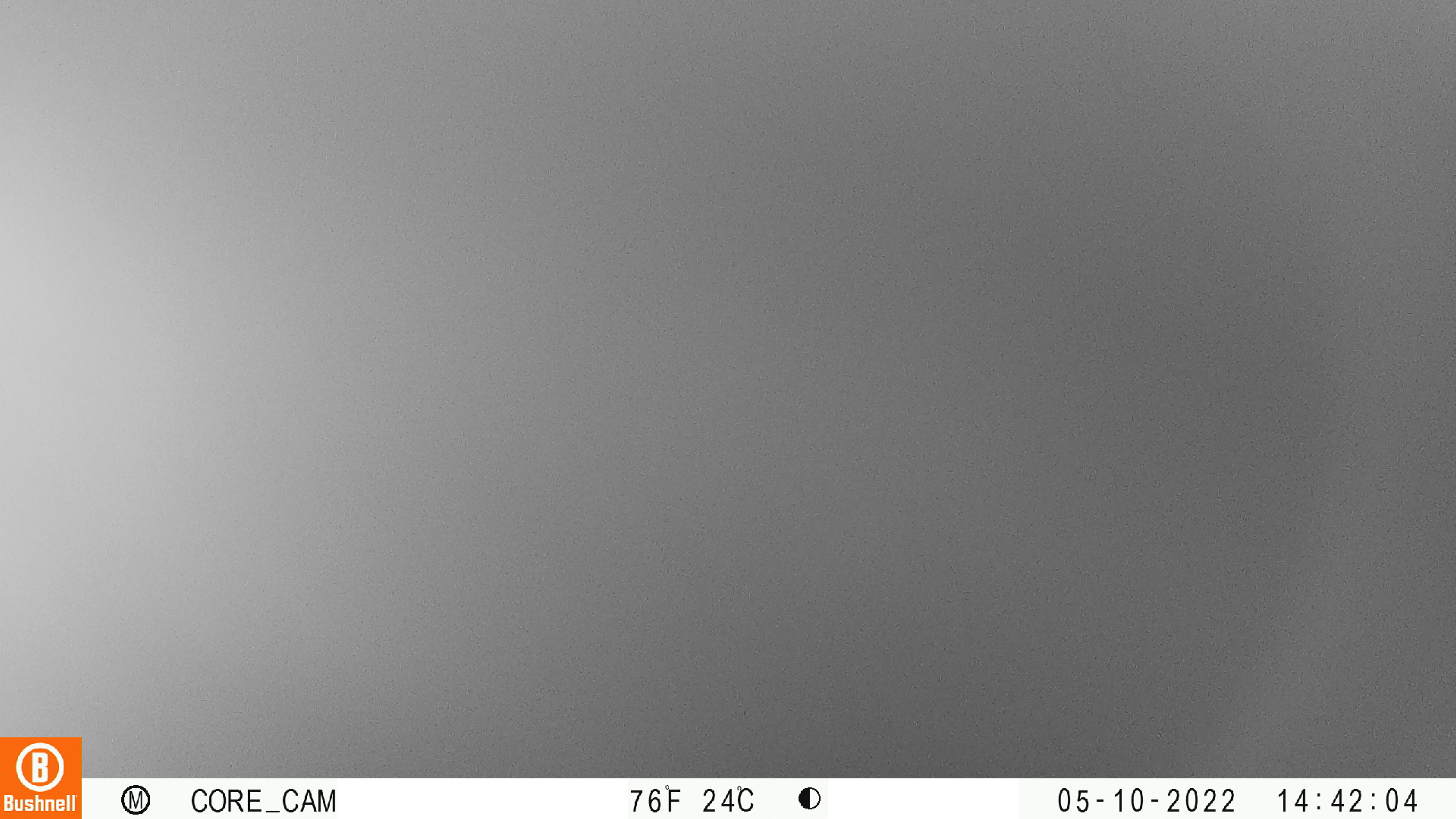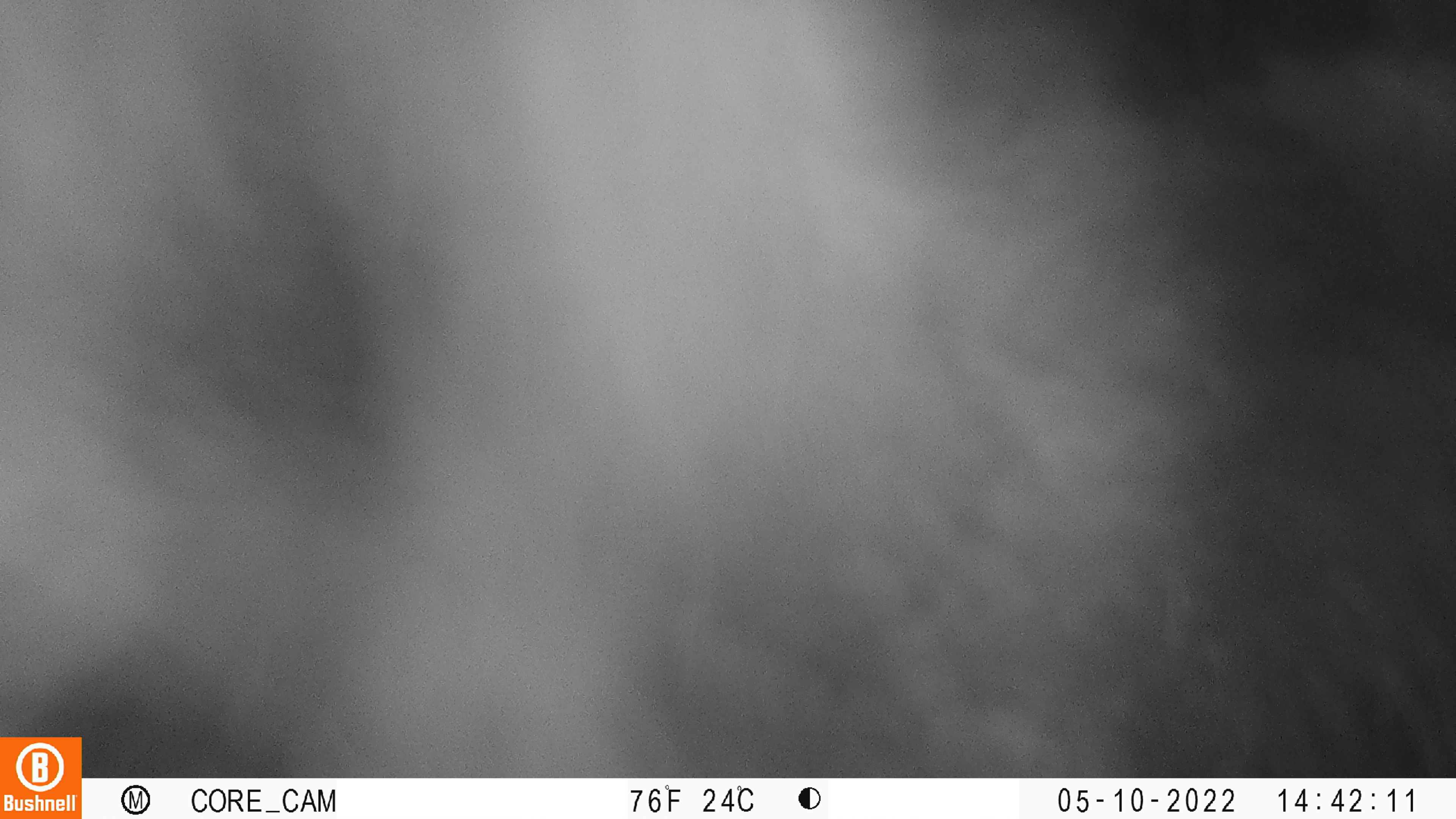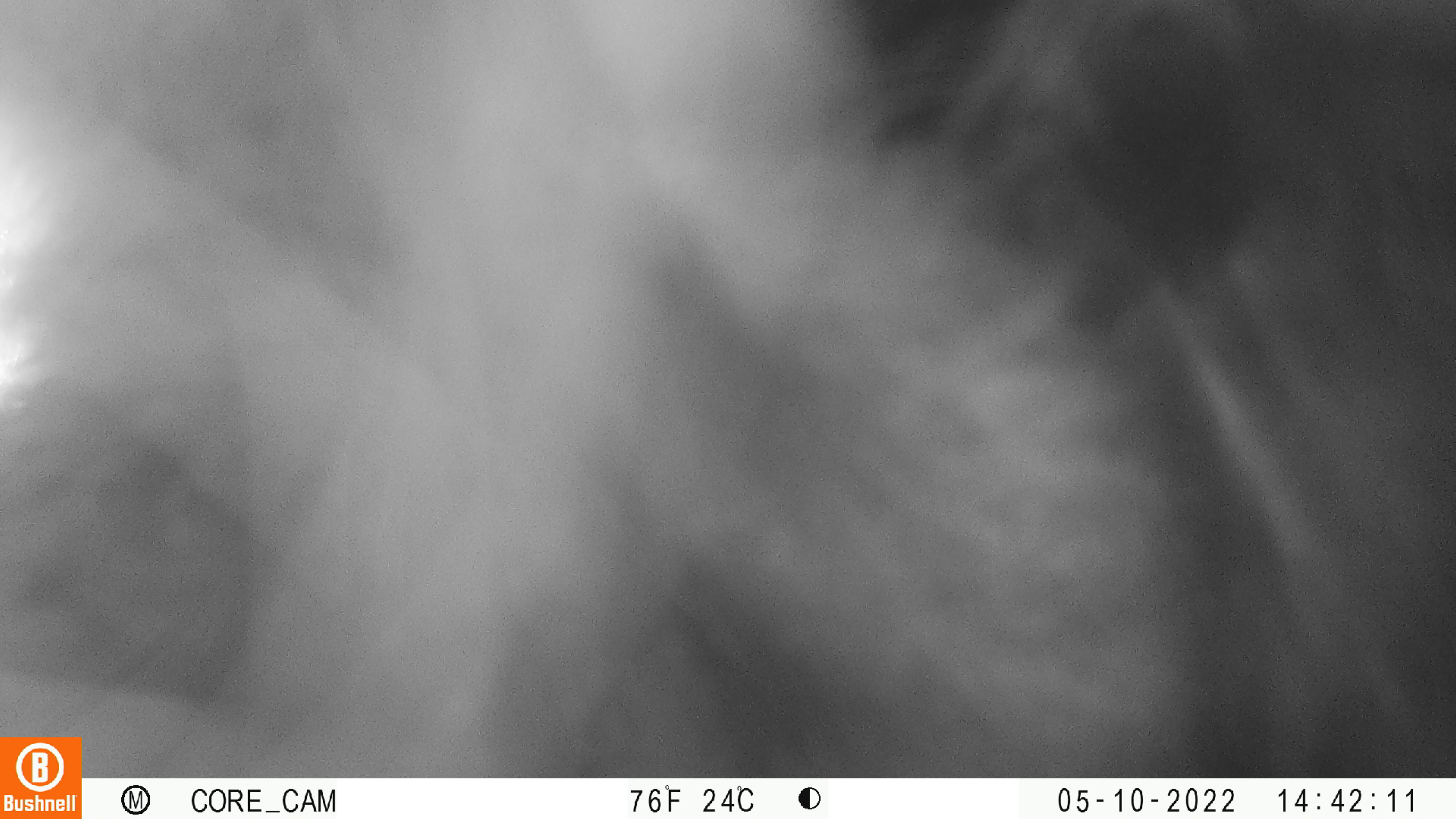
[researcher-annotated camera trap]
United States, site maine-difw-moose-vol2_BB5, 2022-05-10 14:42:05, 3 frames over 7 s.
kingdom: Animalia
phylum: Chordata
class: Mammalia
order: Carnivora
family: Ursidae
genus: Ursus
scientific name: Ursus americanus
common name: black bear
Black bear (Ursus americanus).